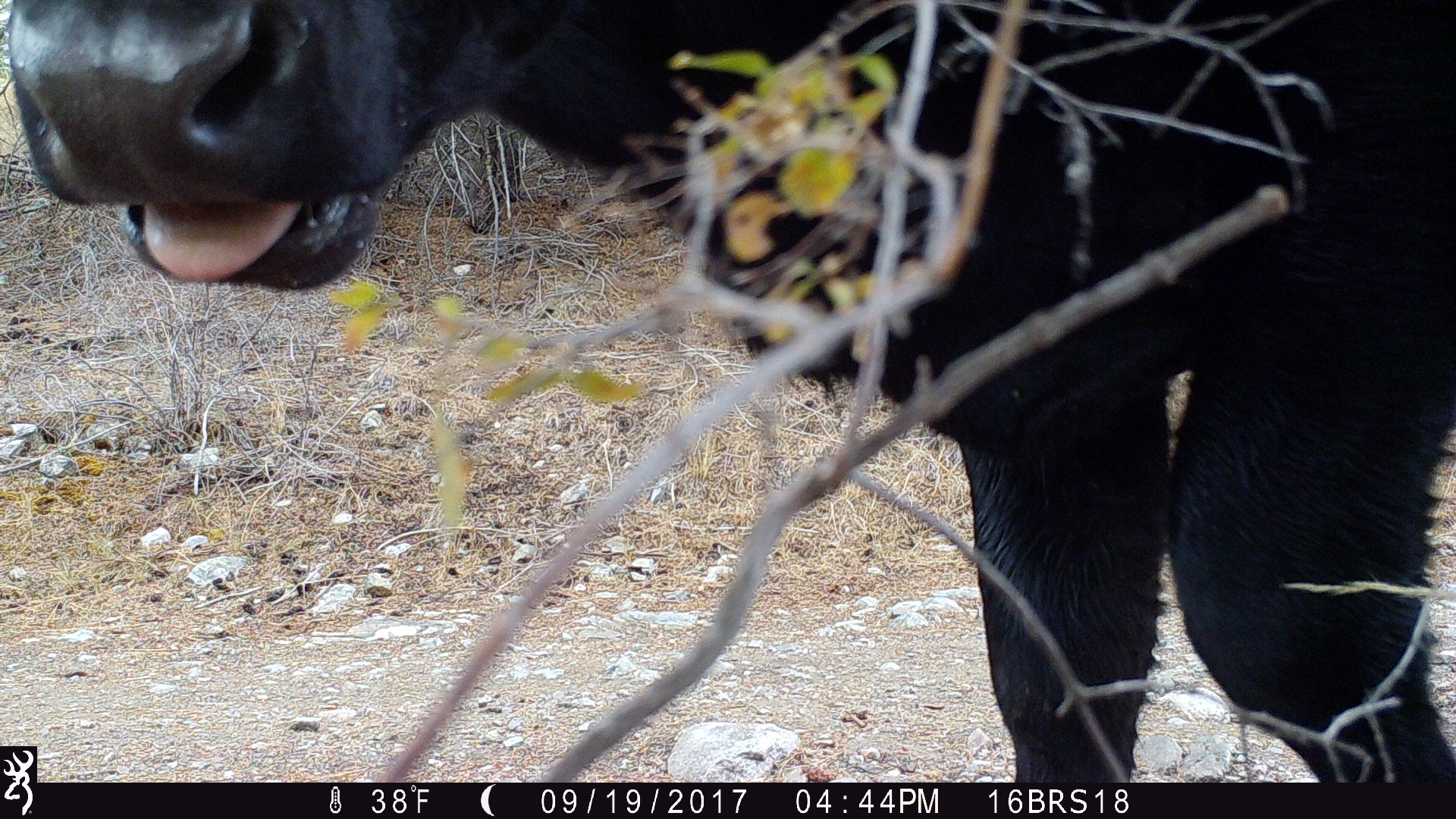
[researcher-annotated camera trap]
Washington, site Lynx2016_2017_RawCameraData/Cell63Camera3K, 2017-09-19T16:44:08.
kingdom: Animalia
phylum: Chordata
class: Mammalia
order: Artiodactyla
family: Bovidae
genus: Bos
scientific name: Bos taurus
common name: domestic cattle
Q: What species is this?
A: Domestic cattle (Bos taurus).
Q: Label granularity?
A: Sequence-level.